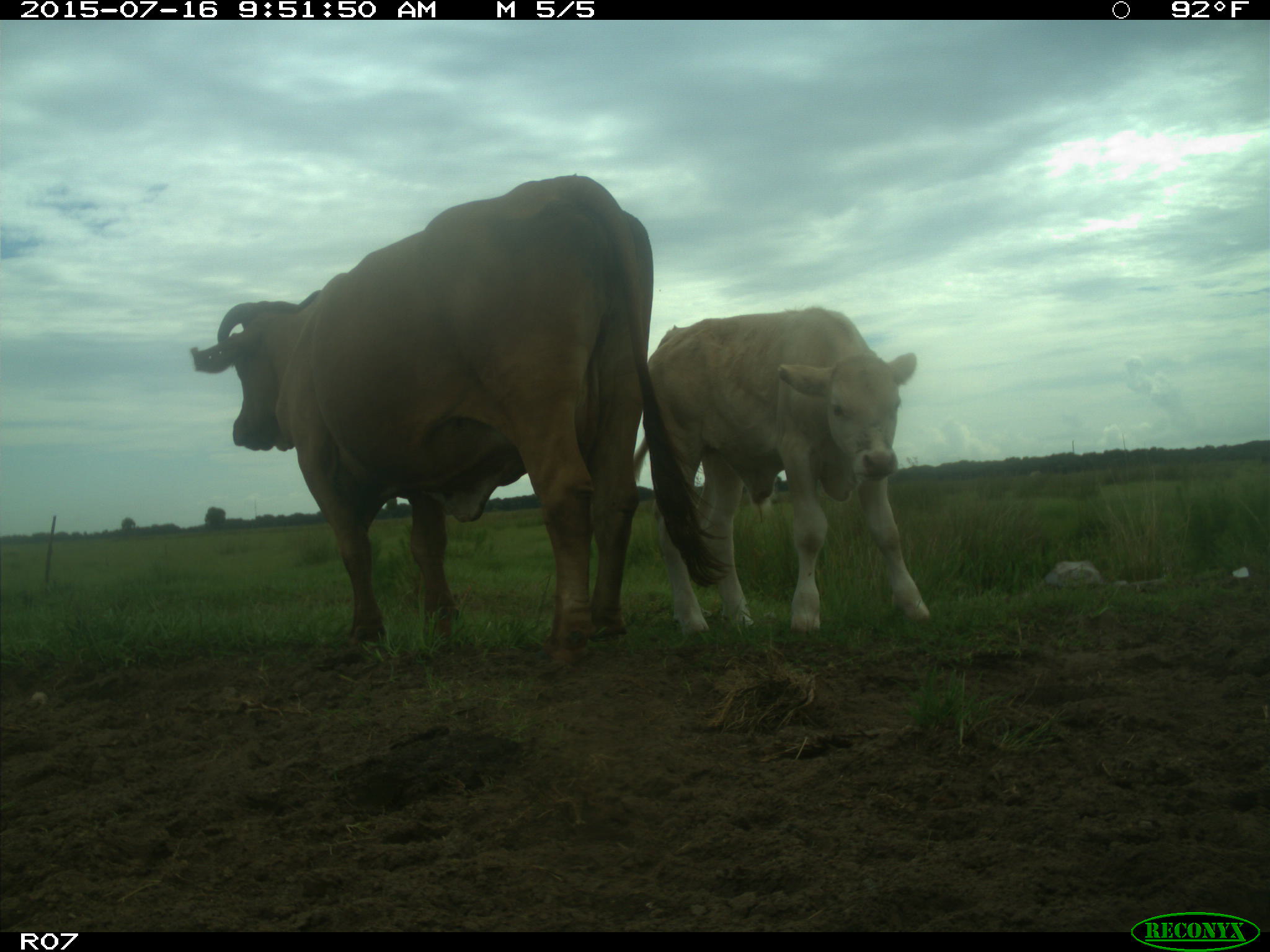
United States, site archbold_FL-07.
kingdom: Animalia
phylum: Chordata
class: Mammalia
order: Artiodactyla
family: Bovidae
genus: Bos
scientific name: Bos taurus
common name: domestic cow